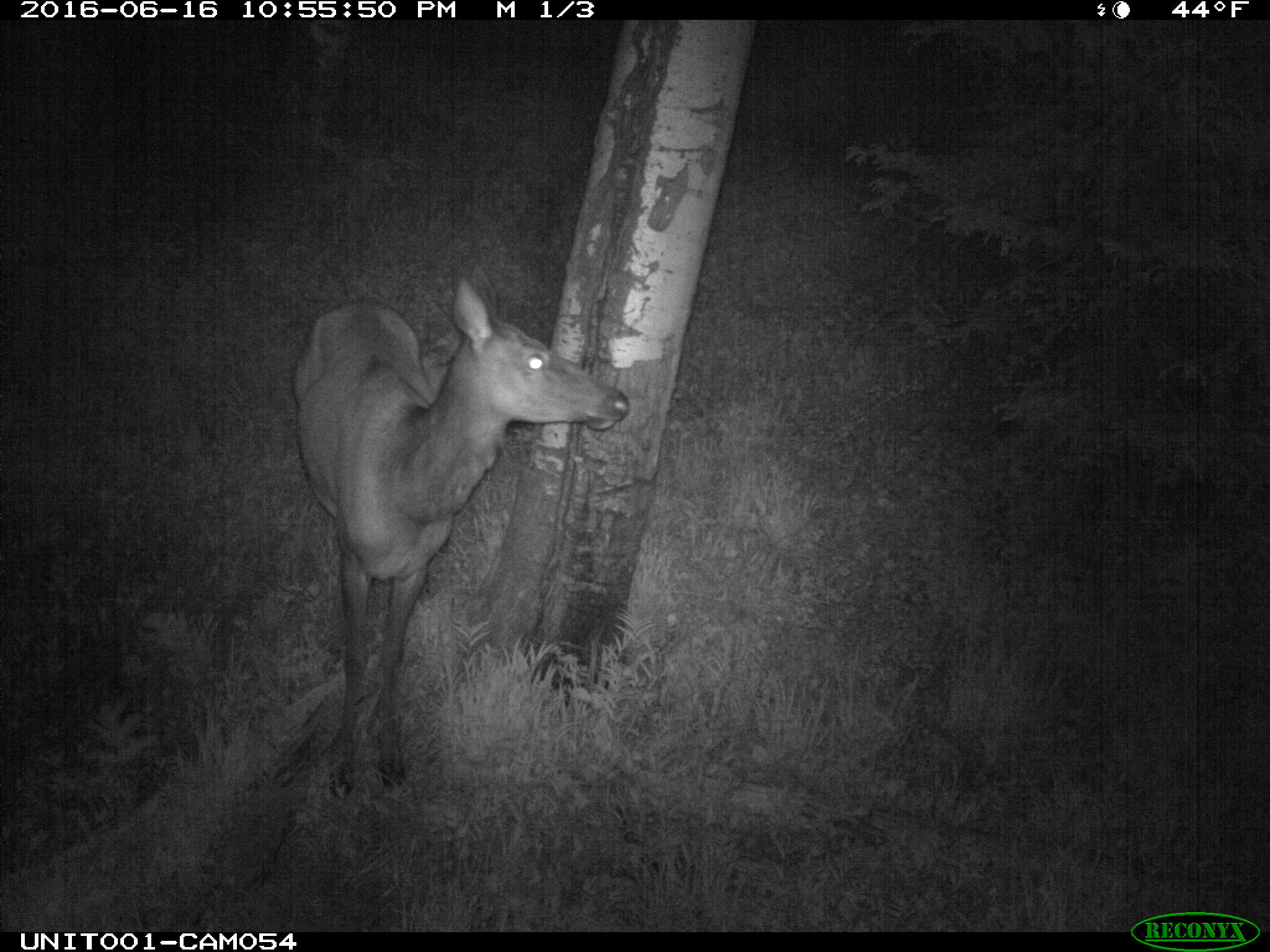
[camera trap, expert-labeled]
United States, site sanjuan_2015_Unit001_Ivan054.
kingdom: Animalia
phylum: Chordata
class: Mammalia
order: Artiodactyla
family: Cervidae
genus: Cervus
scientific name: Cervus elaphus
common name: red deer